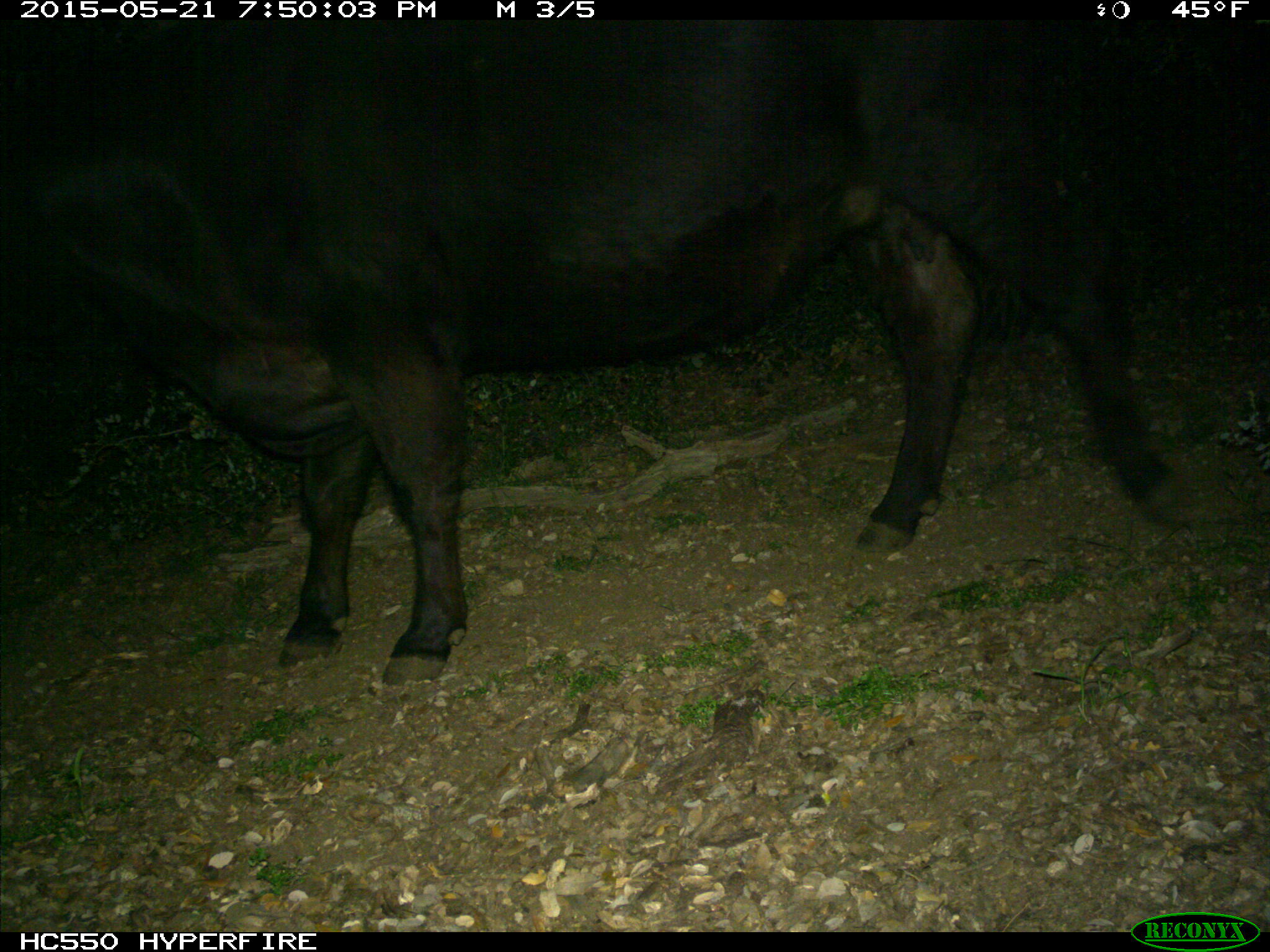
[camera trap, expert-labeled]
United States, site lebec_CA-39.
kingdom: Animalia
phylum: Chordata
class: Mammalia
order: Artiodactyla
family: Bovidae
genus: Bos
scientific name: Bos taurus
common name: domestic cow